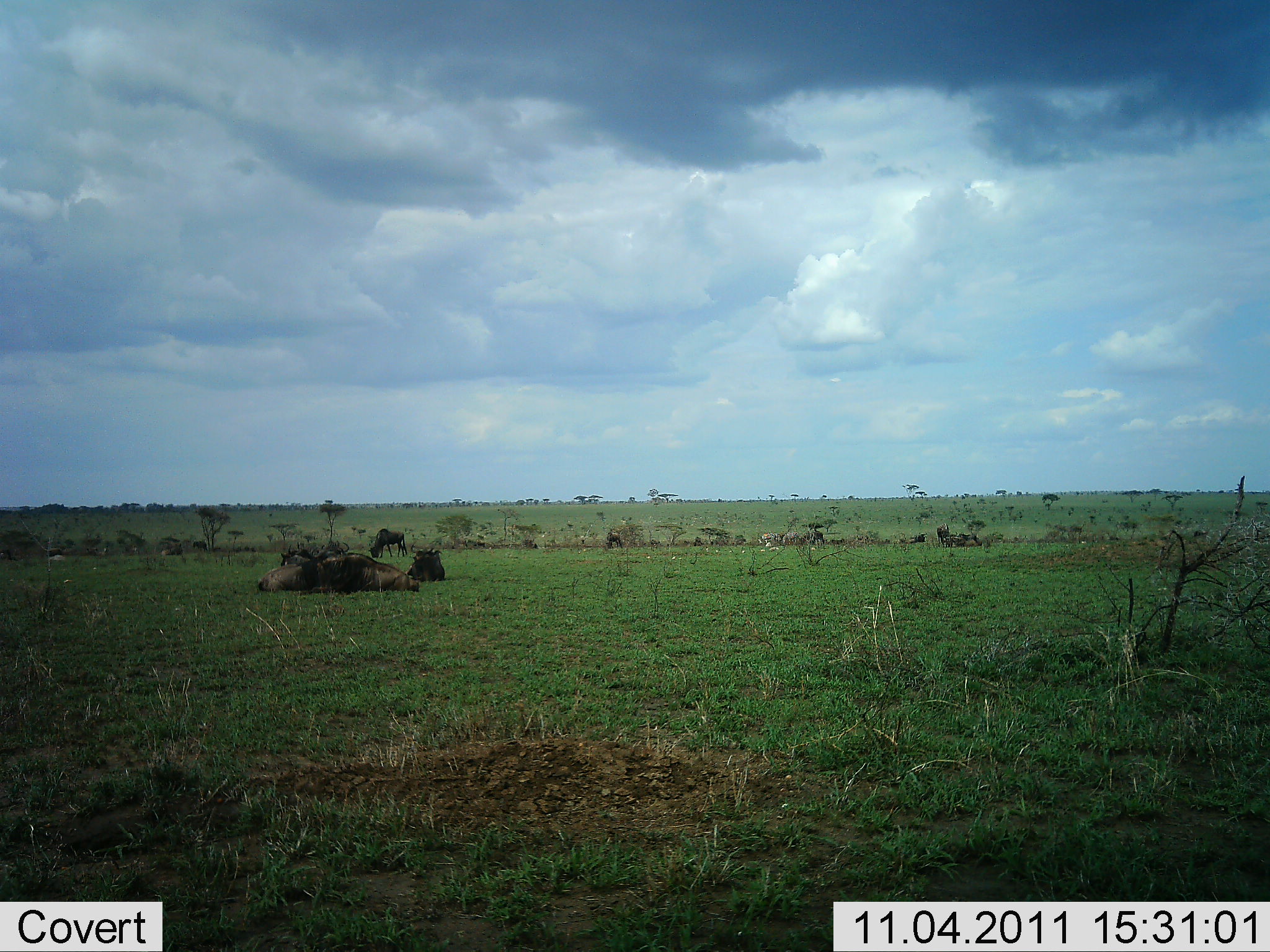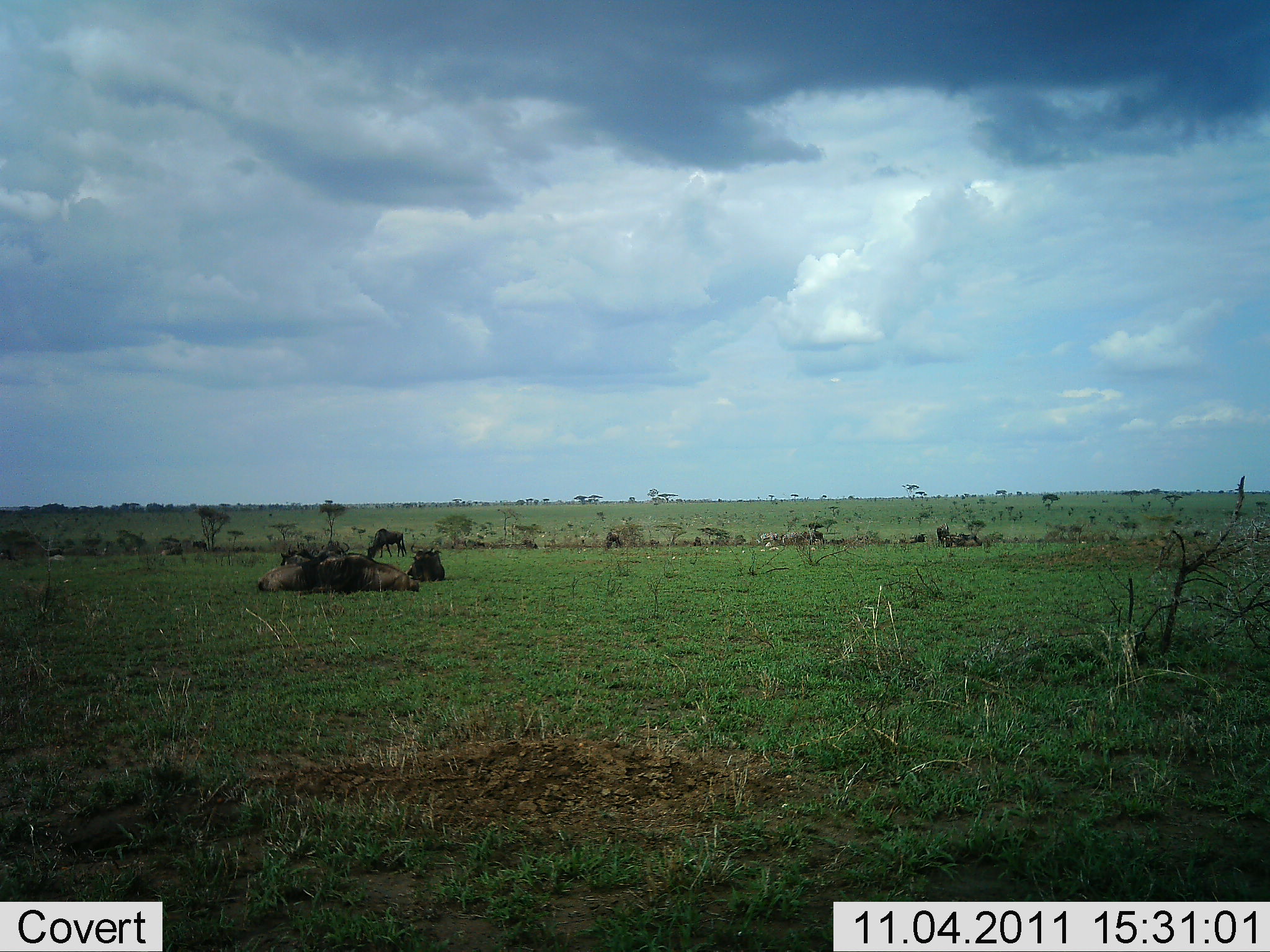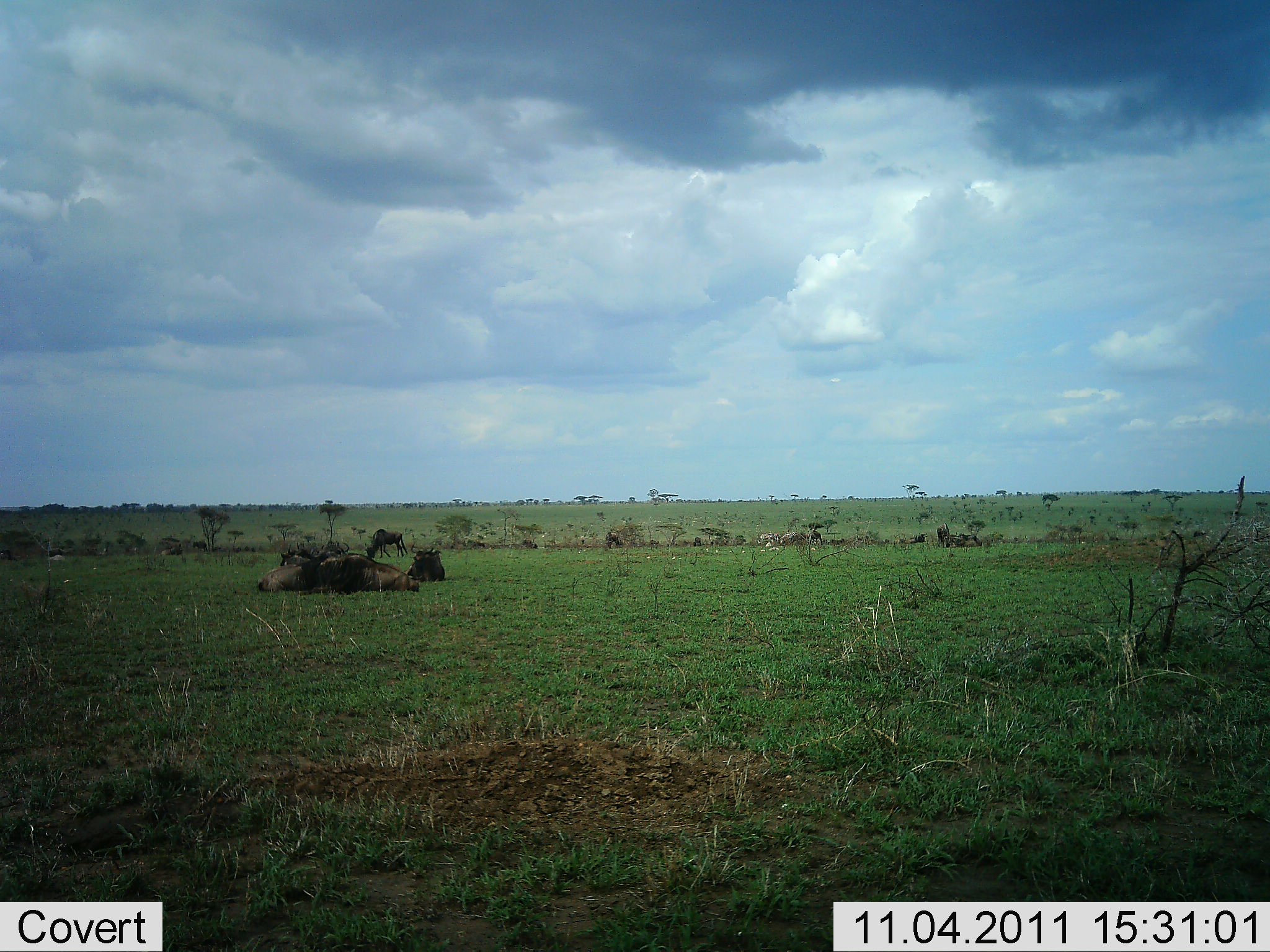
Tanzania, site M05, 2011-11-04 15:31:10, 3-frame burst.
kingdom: Animalia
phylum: Chordata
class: Mammalia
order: Artiodactyla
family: Bovidae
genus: Connochaetes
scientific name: Connochaetes taurinus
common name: blue wildebeest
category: wildebeest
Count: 1.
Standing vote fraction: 0%.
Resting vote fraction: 44%.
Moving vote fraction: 22%.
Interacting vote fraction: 0%.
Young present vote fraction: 0%.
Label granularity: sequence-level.